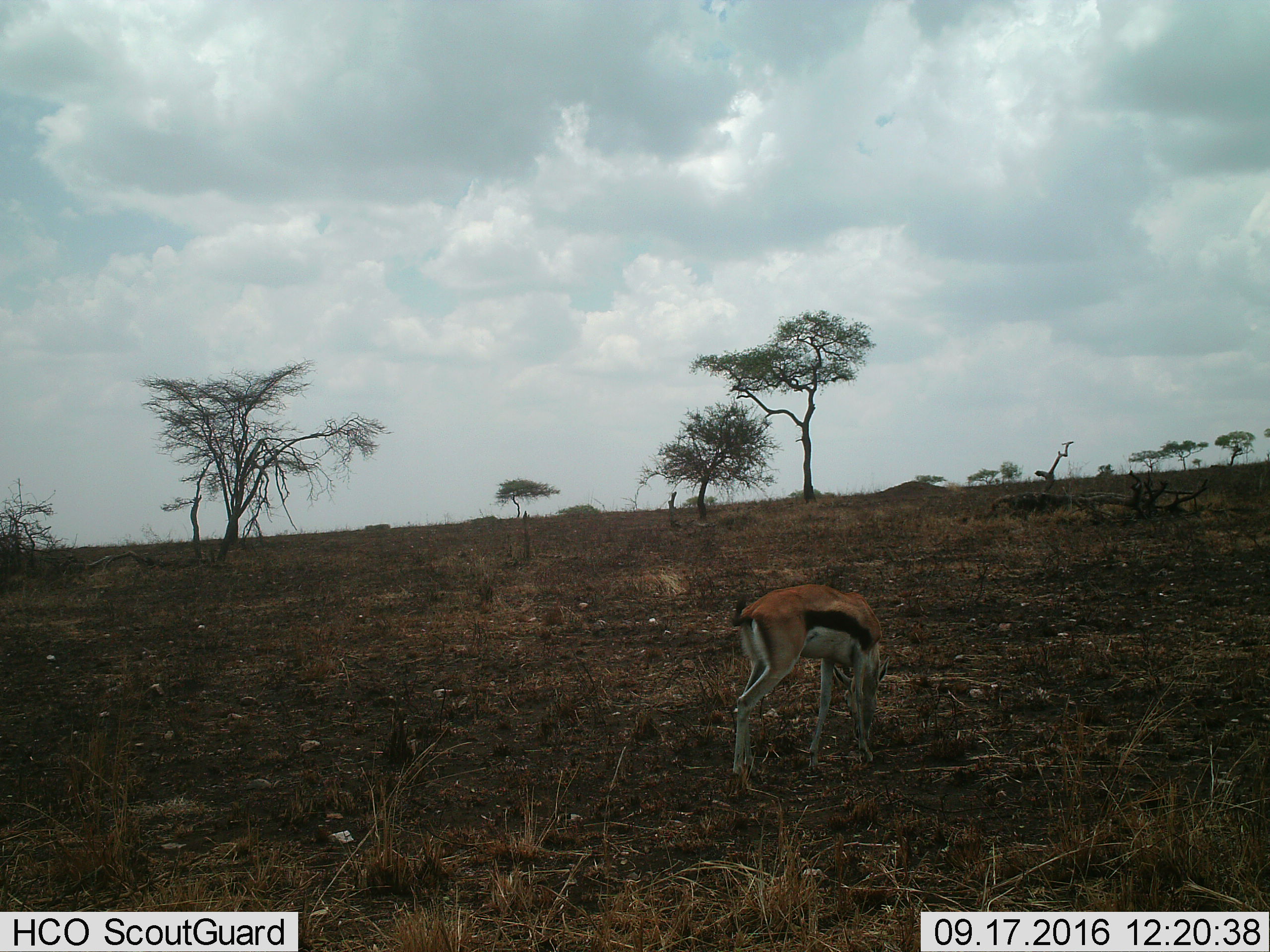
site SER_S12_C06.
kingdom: Animalia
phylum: Chordata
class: Mammalia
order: Artiodactyla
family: Bovidae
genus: Eudorcas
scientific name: Eudorcas thomsonii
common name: thomson's gazelle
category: gazellethomsons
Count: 1.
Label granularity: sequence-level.